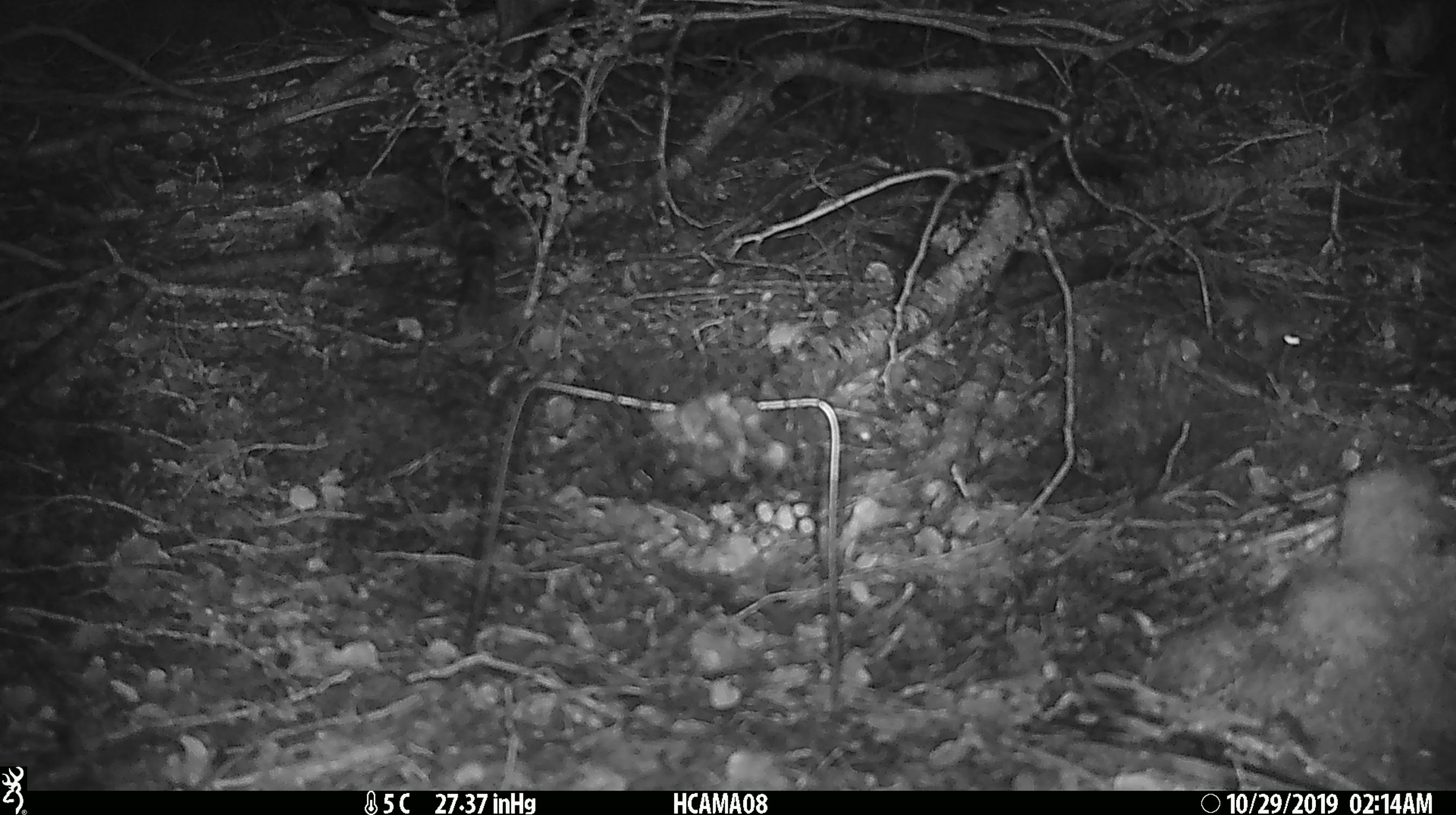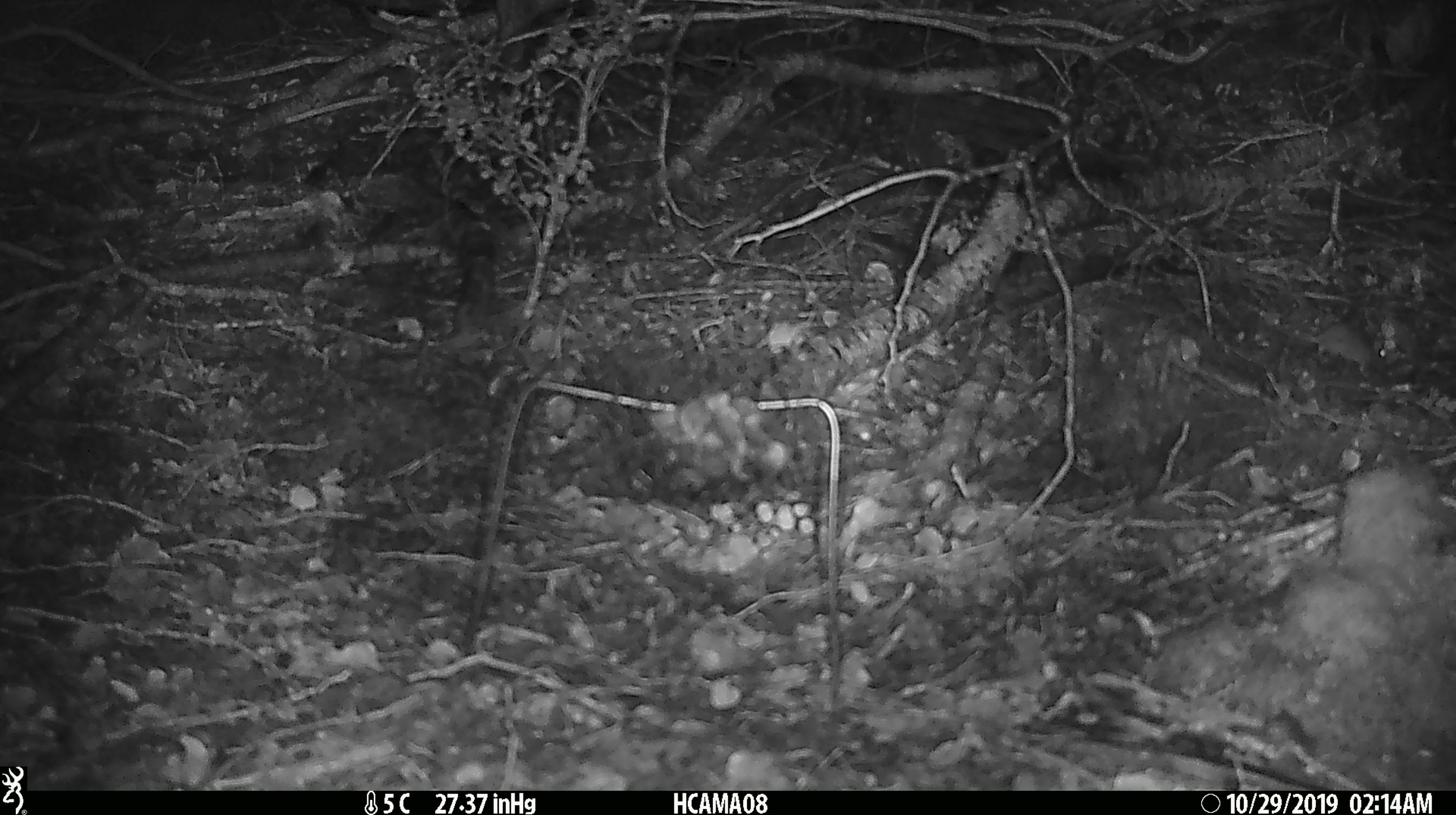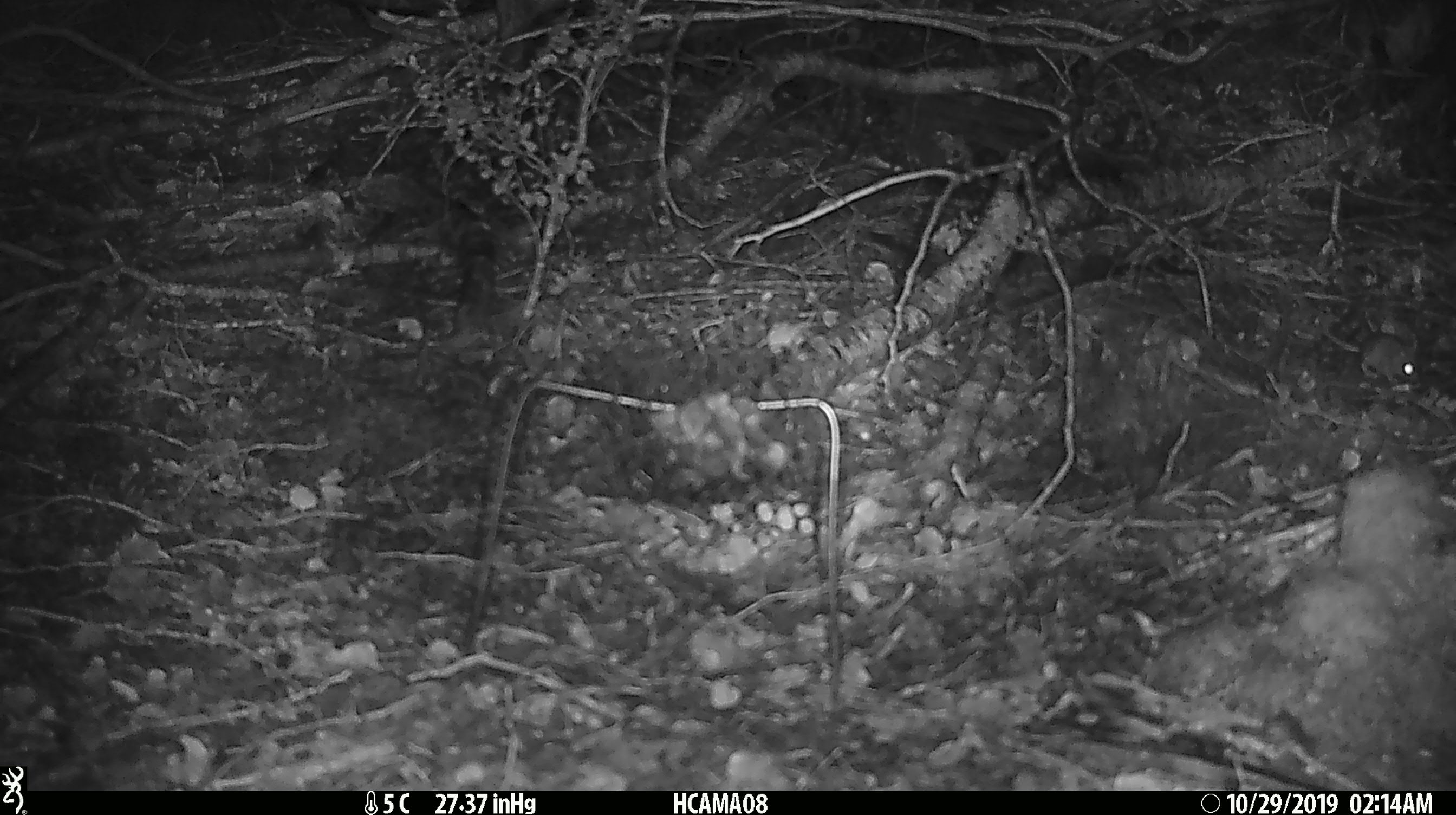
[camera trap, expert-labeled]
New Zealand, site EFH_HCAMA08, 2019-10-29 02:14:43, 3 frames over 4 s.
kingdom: Animalia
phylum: Chordata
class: Mammalia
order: Rodentia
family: Muridae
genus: Mus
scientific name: Mus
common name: mouse